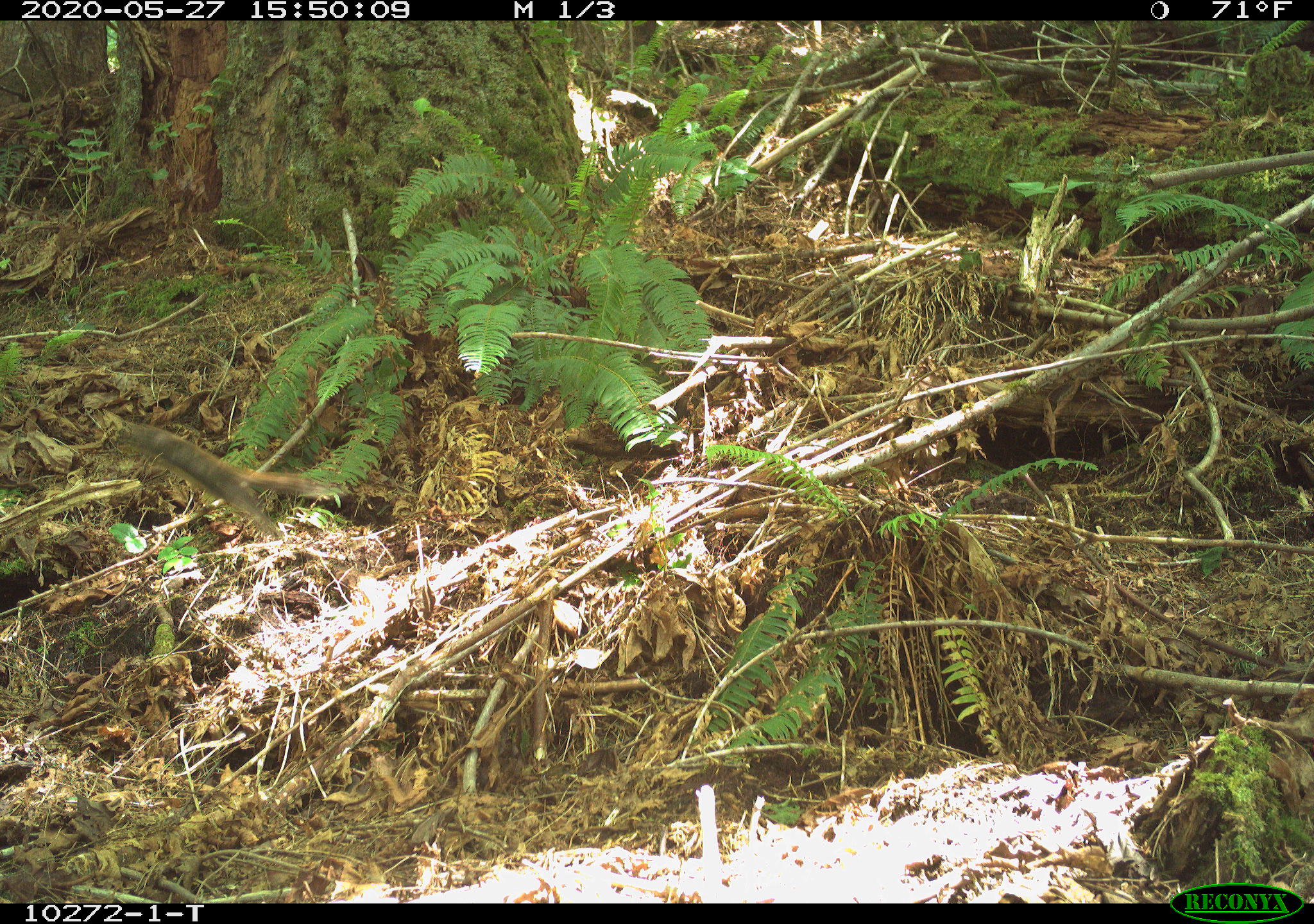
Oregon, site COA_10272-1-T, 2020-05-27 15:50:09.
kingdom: Animalia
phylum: Chordata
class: Mammalia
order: Rodentia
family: Sciuridae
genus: Tamiasciurus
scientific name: Tamiasciurus douglasii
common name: douglas squirrel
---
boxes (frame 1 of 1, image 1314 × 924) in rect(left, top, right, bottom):
douglas squirrel: rect(111, 419, 326, 520)